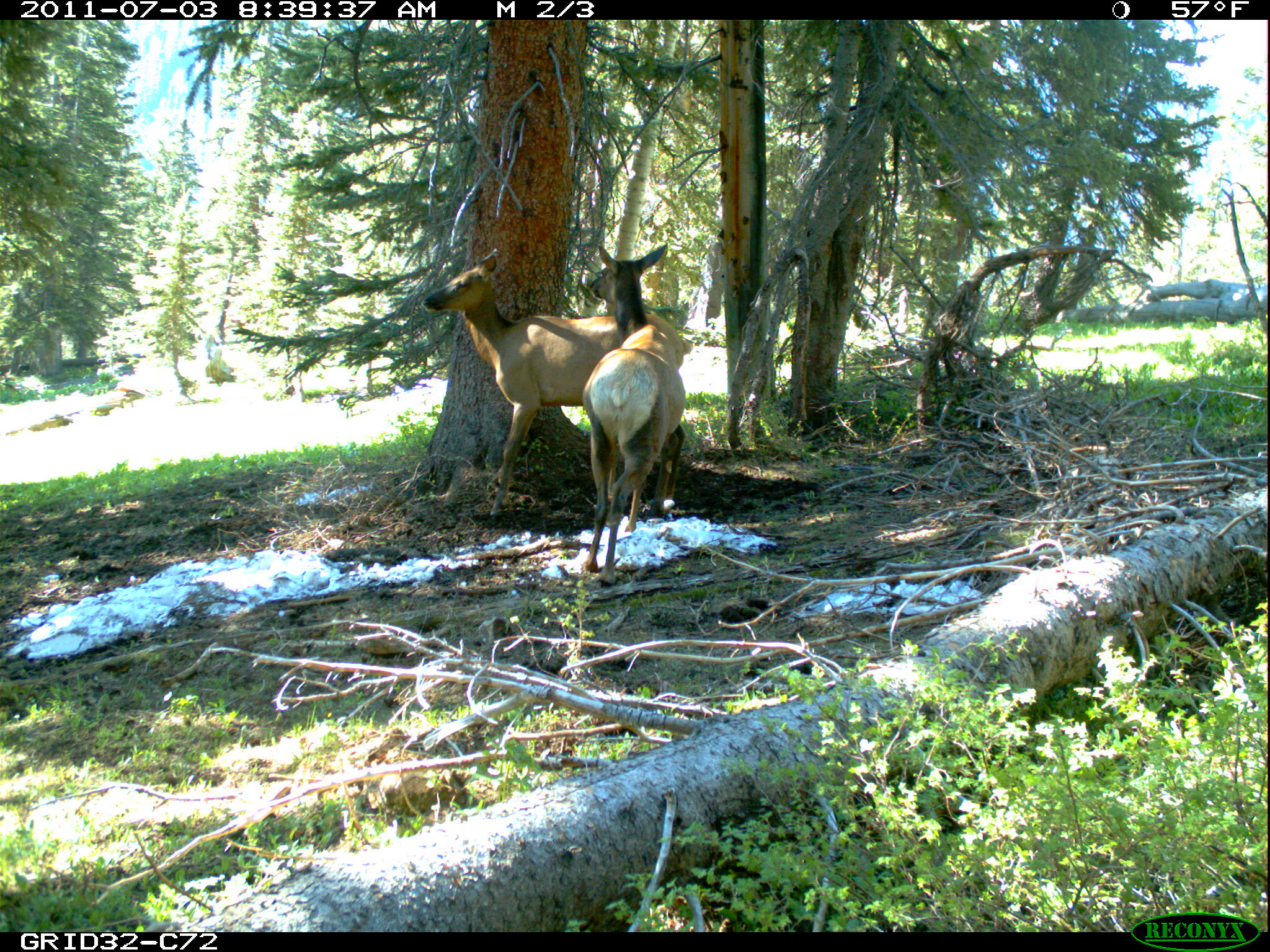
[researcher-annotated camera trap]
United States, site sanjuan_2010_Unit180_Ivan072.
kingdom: Animalia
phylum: Chordata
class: Mammalia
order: Artiodactyla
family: Cervidae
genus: Cervus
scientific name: Cervus elaphus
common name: red deer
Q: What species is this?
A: Cervus elaphus (red deer).